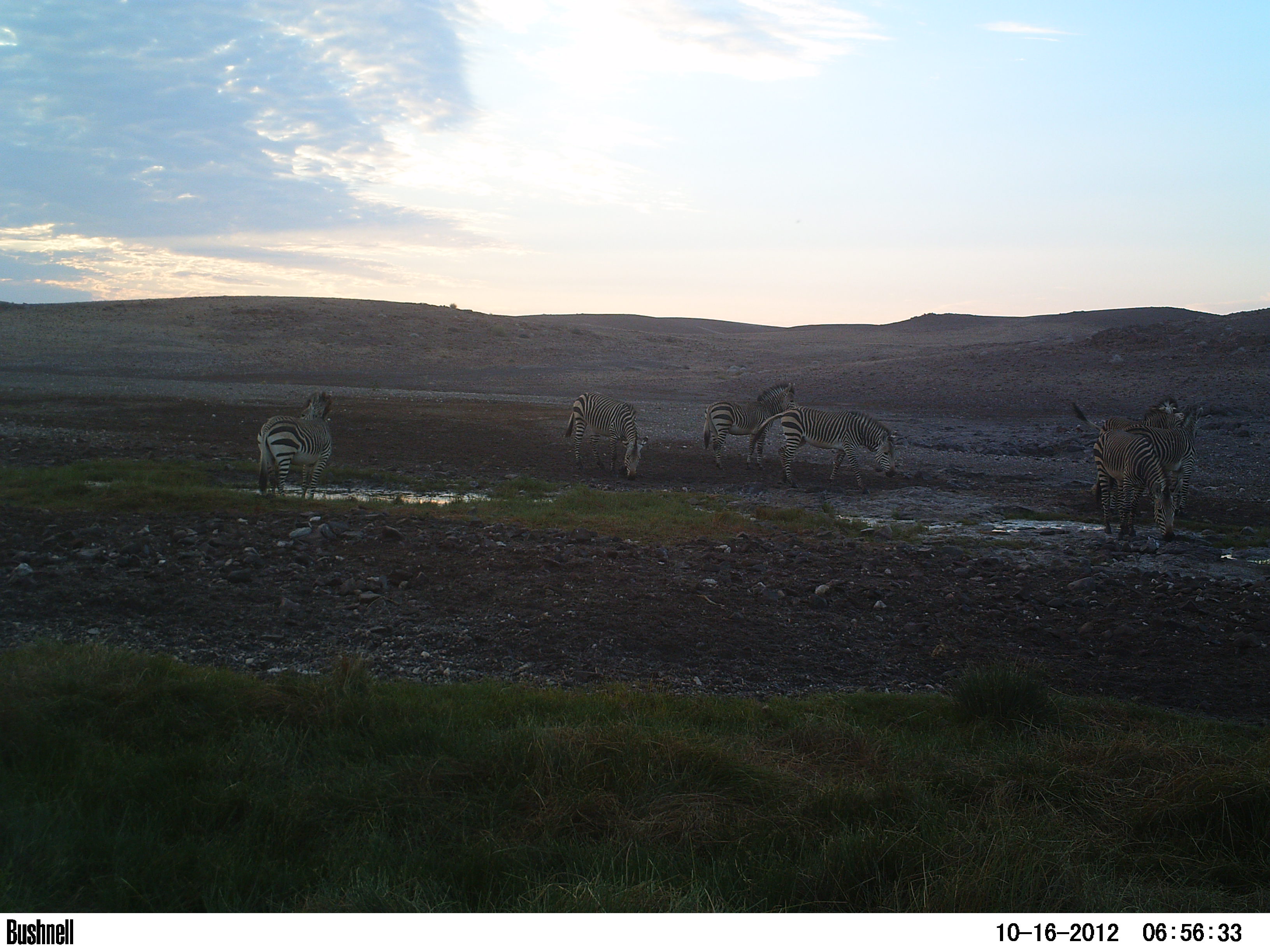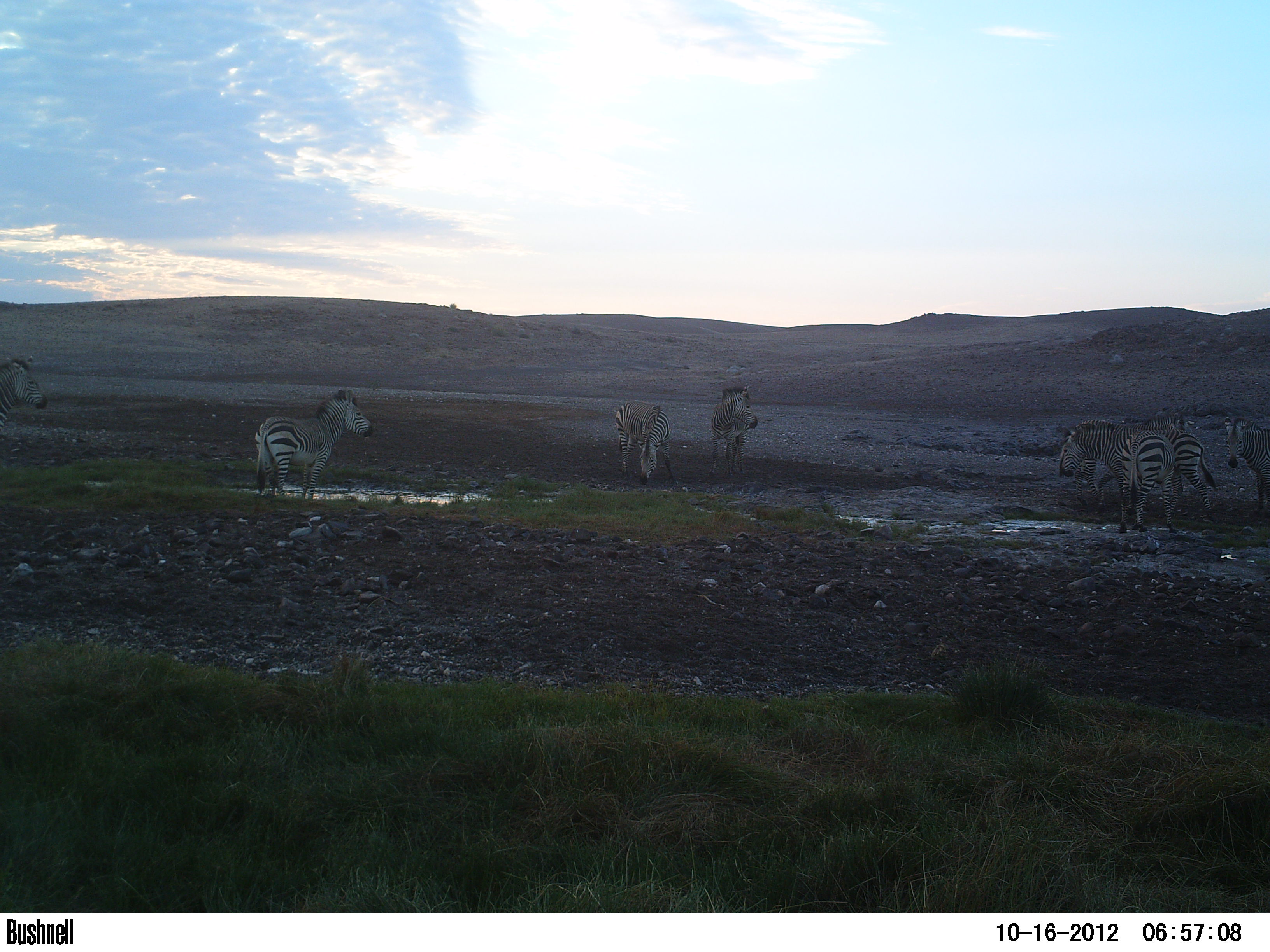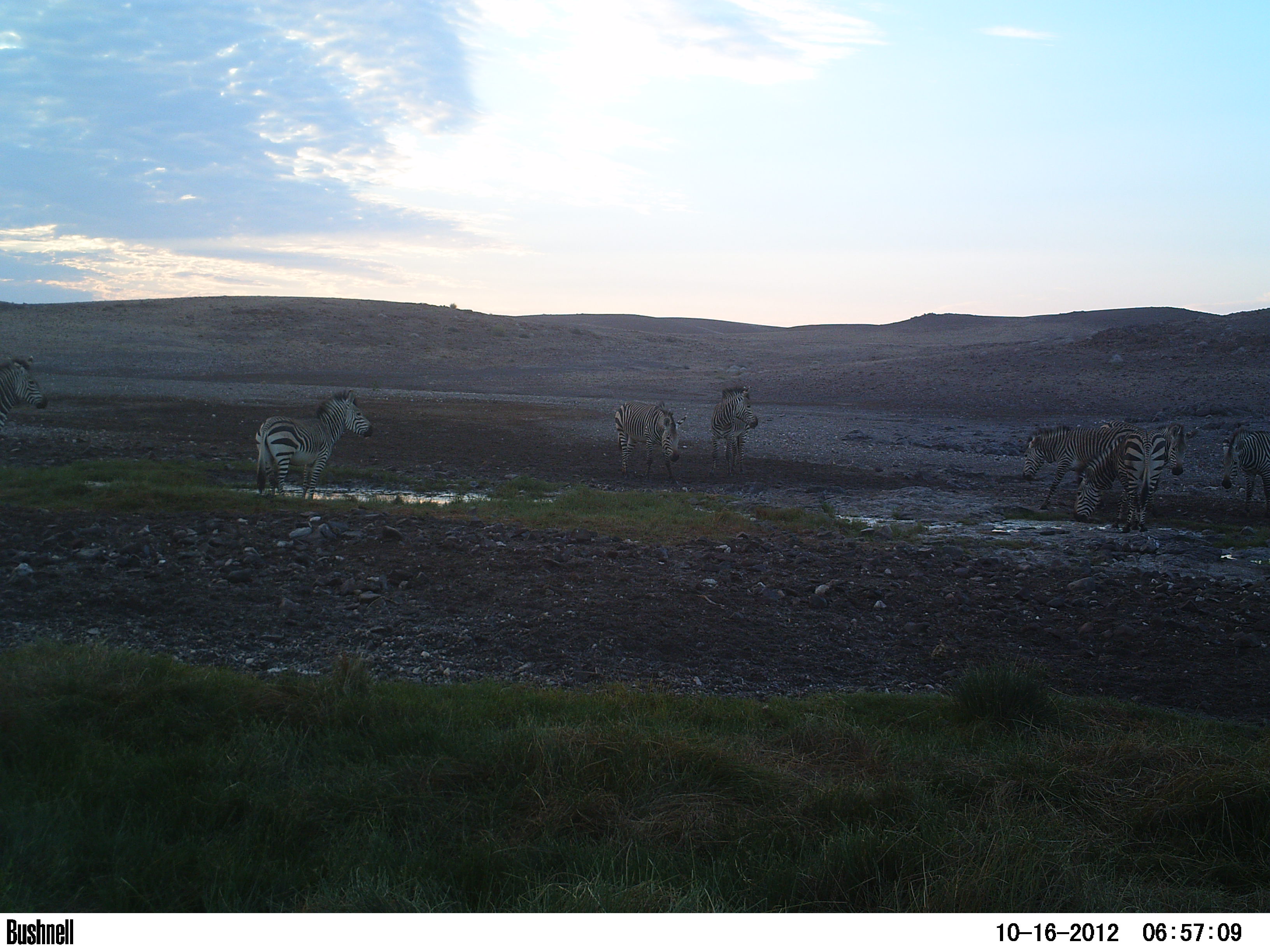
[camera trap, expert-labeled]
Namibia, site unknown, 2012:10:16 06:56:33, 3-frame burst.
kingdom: Animalia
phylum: Chordata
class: Mammalia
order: Perissodactyla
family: Equidae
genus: Equus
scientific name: Equus zebra hartmannae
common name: hartmann's mountain zebra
Equus zebra hartmannae (hartmann's mountain zebra).